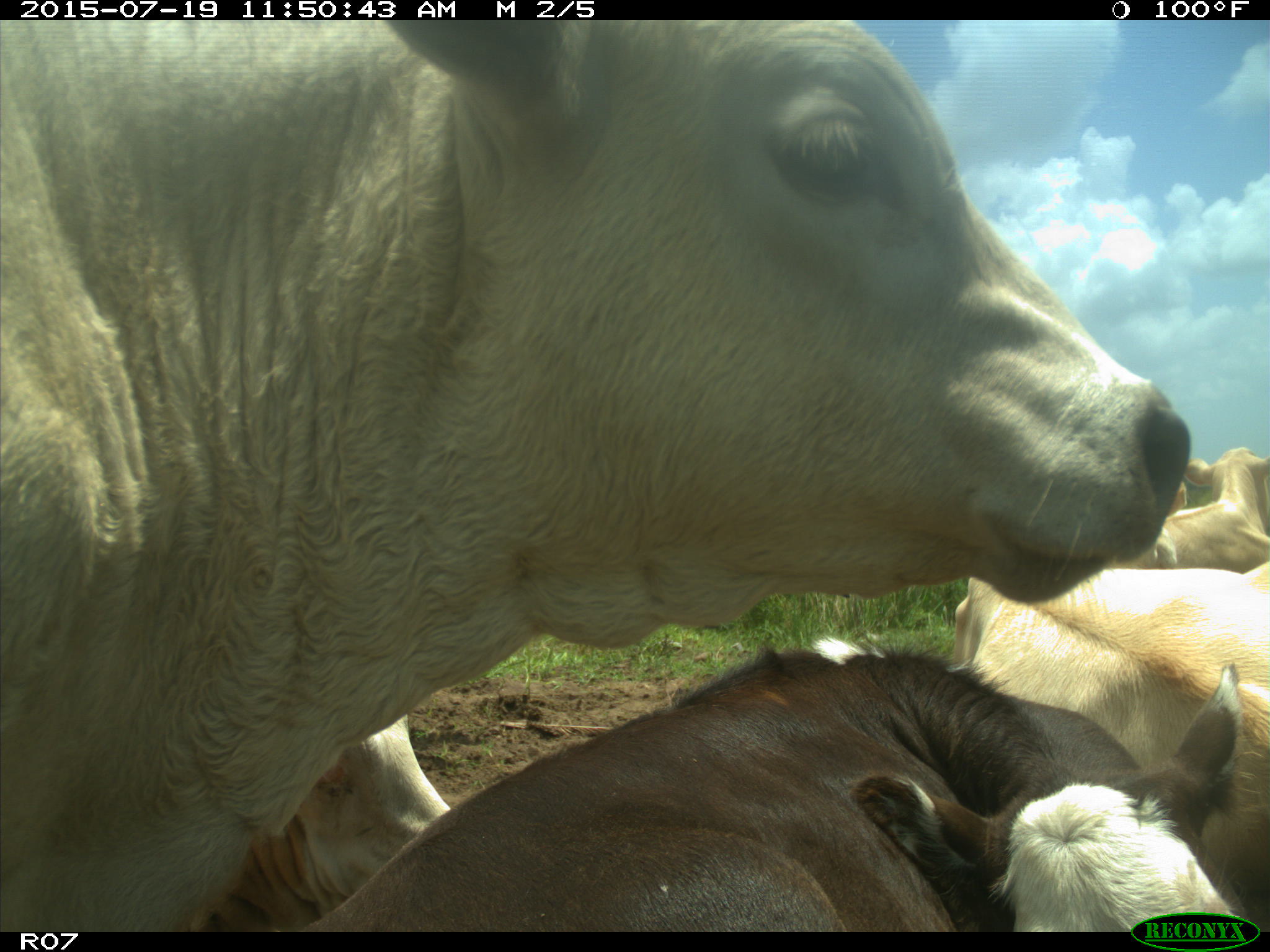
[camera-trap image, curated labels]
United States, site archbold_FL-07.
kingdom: Animalia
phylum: Chordata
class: Mammalia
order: Artiodactyla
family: Bovidae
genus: Bos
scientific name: Bos taurus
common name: domestic cow